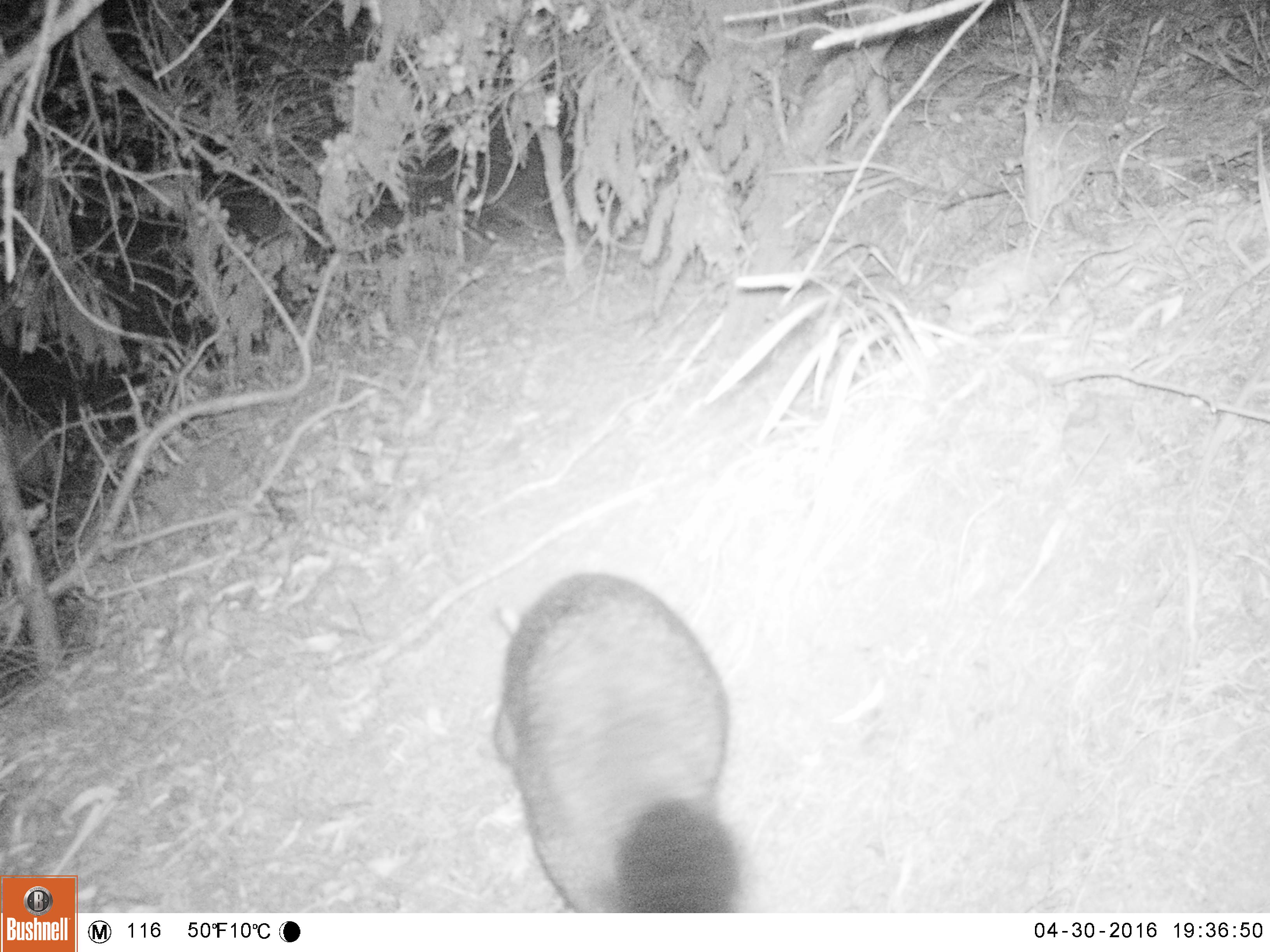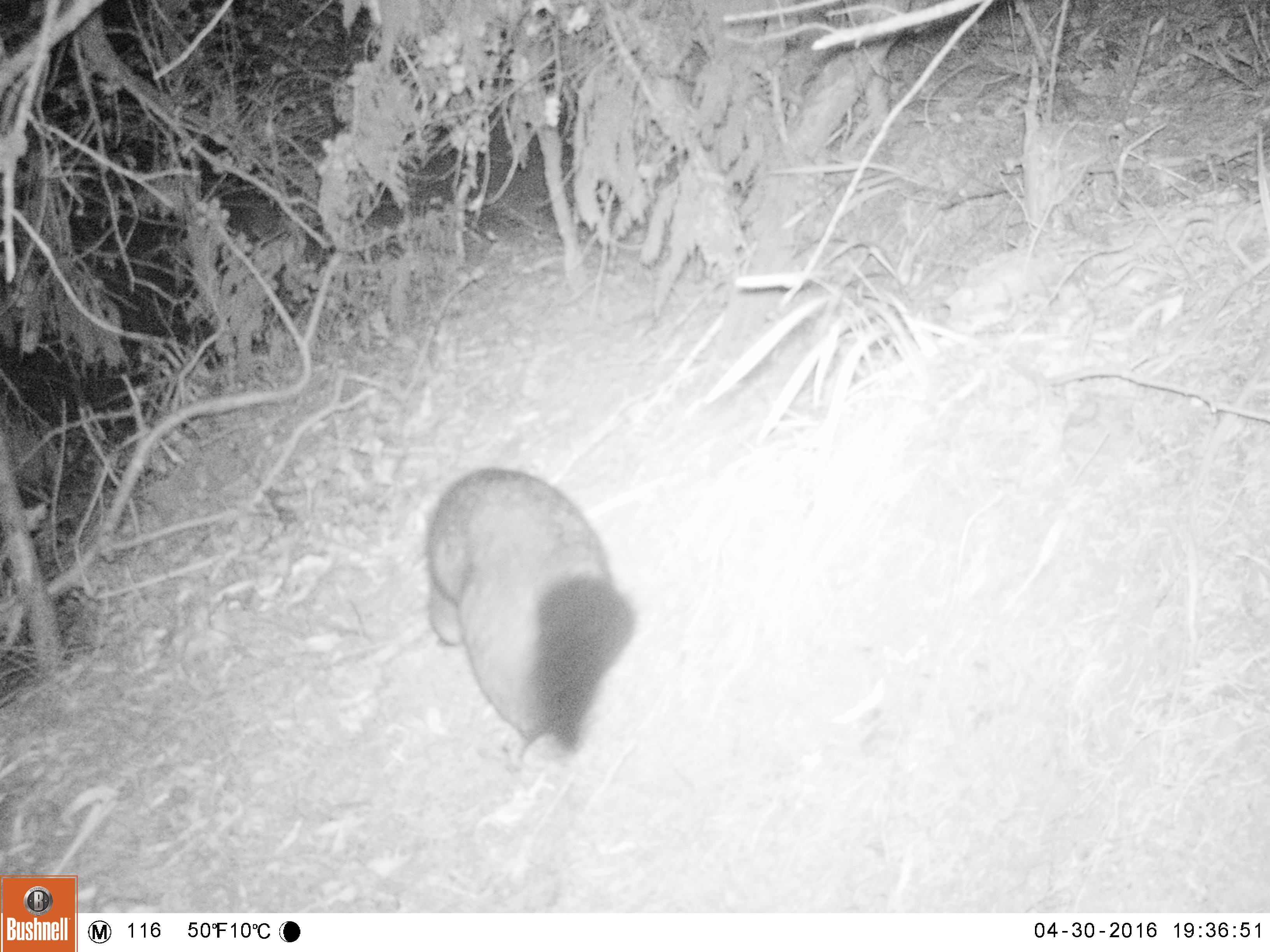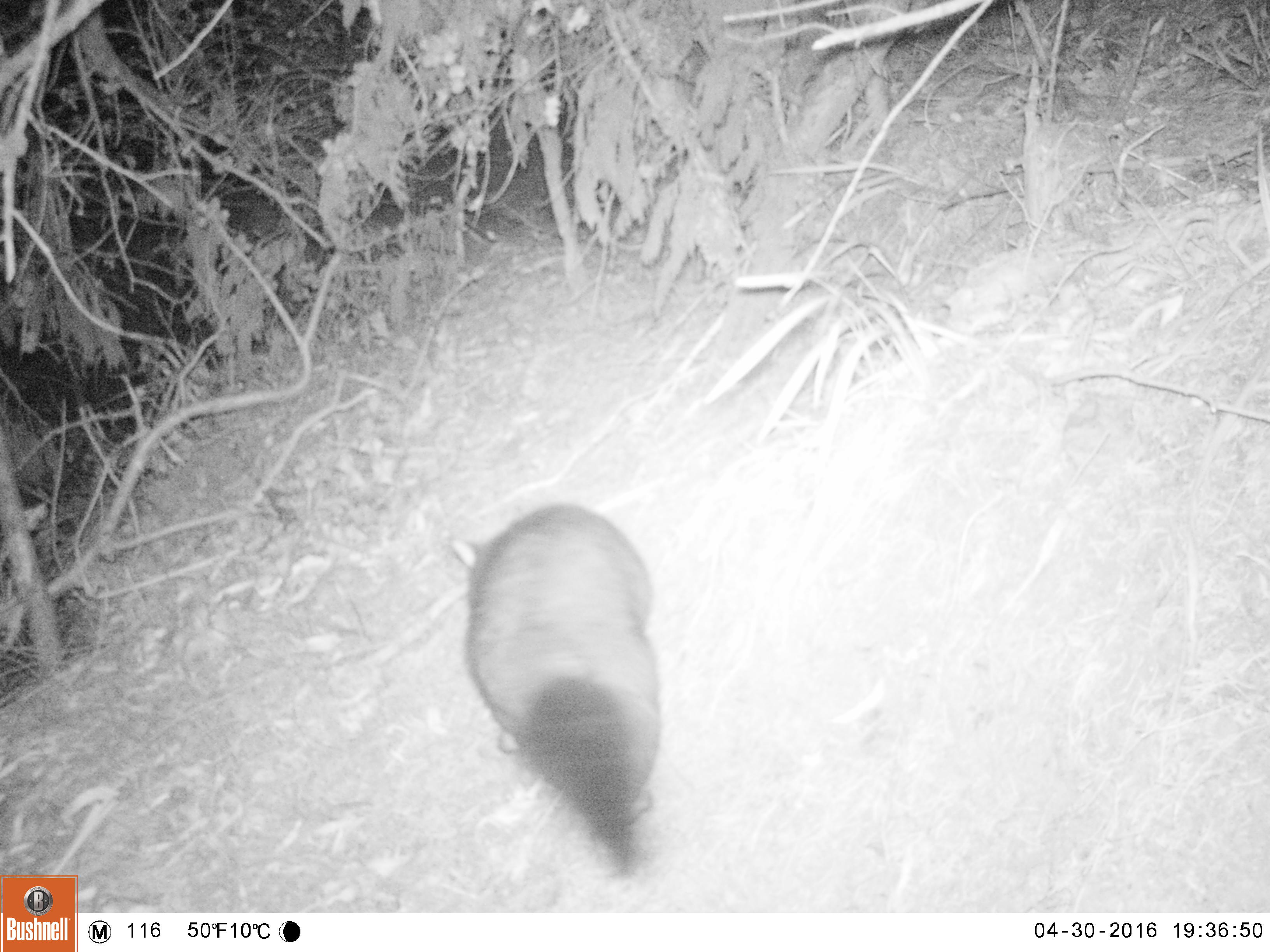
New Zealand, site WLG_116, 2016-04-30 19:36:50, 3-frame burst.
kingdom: Animalia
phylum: Chordata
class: Mammalia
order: Diprotodontia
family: Phalangeridae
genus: Trichosurus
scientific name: Trichosurus vulpecula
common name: common brushtail possum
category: possum